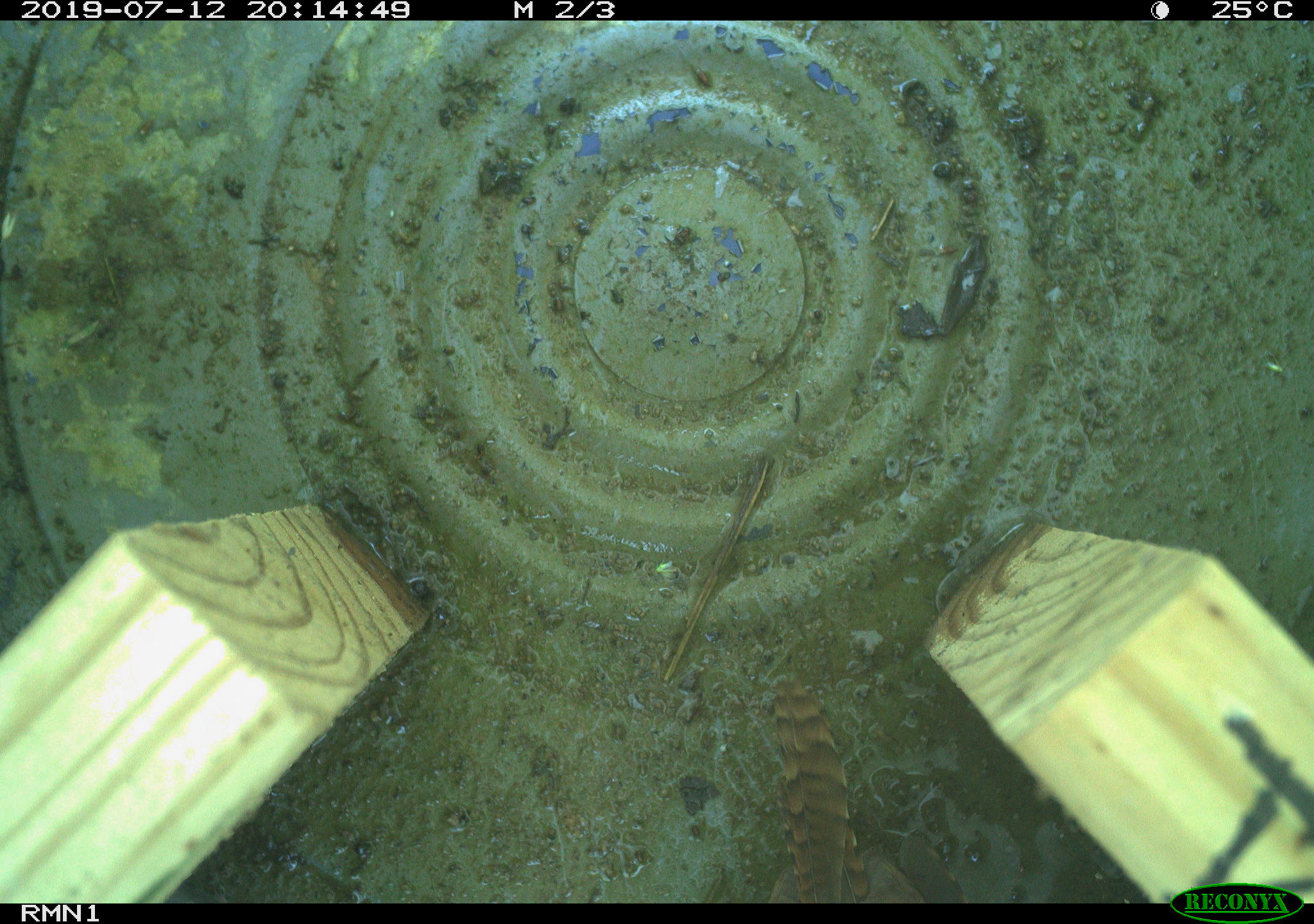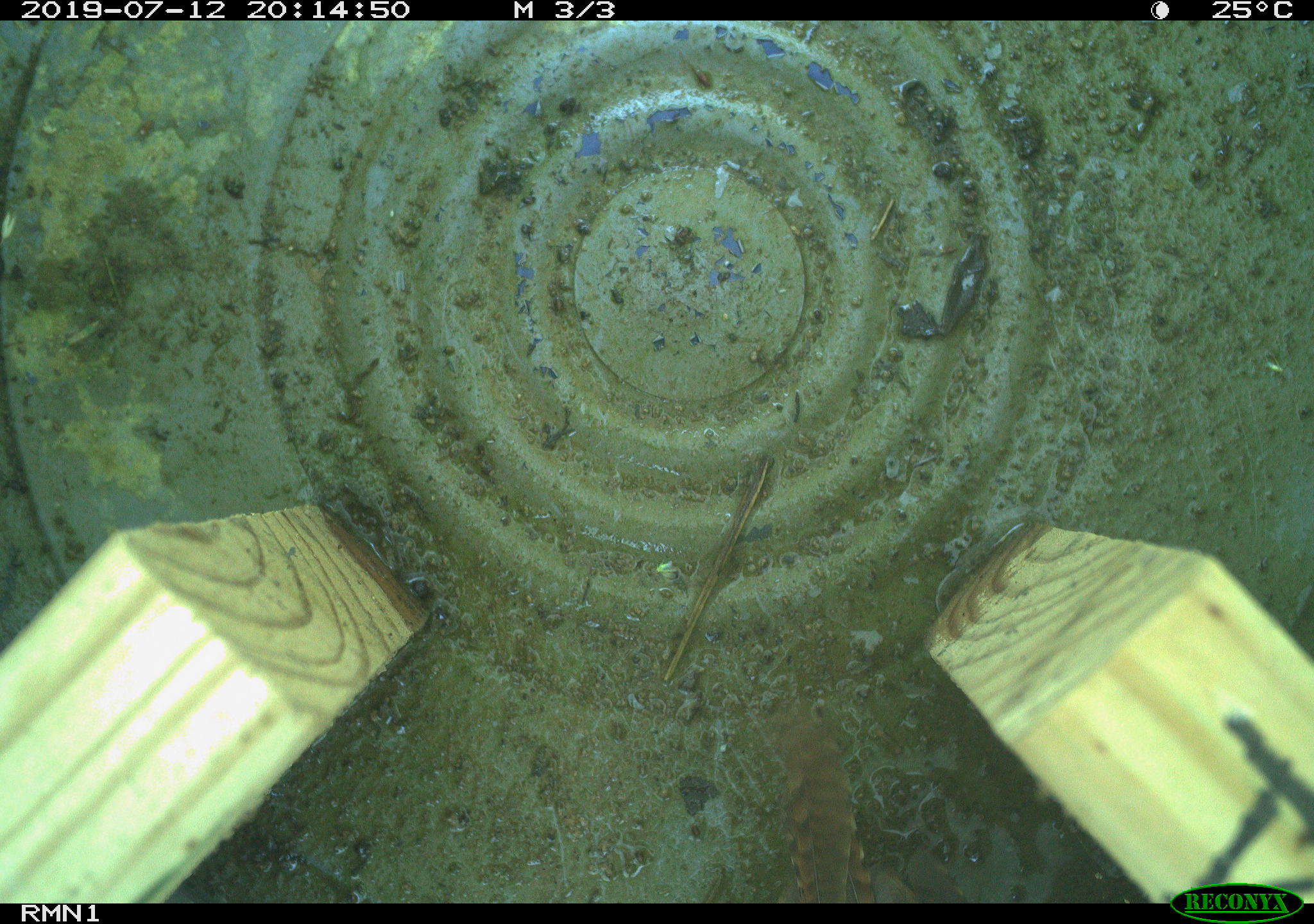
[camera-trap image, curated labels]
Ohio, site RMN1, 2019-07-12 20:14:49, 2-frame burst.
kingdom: Animalia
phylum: Chordata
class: Aves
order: Passeriformes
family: Troglodytidae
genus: Troglodytes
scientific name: Troglodytes aedon aedon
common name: northern house wren